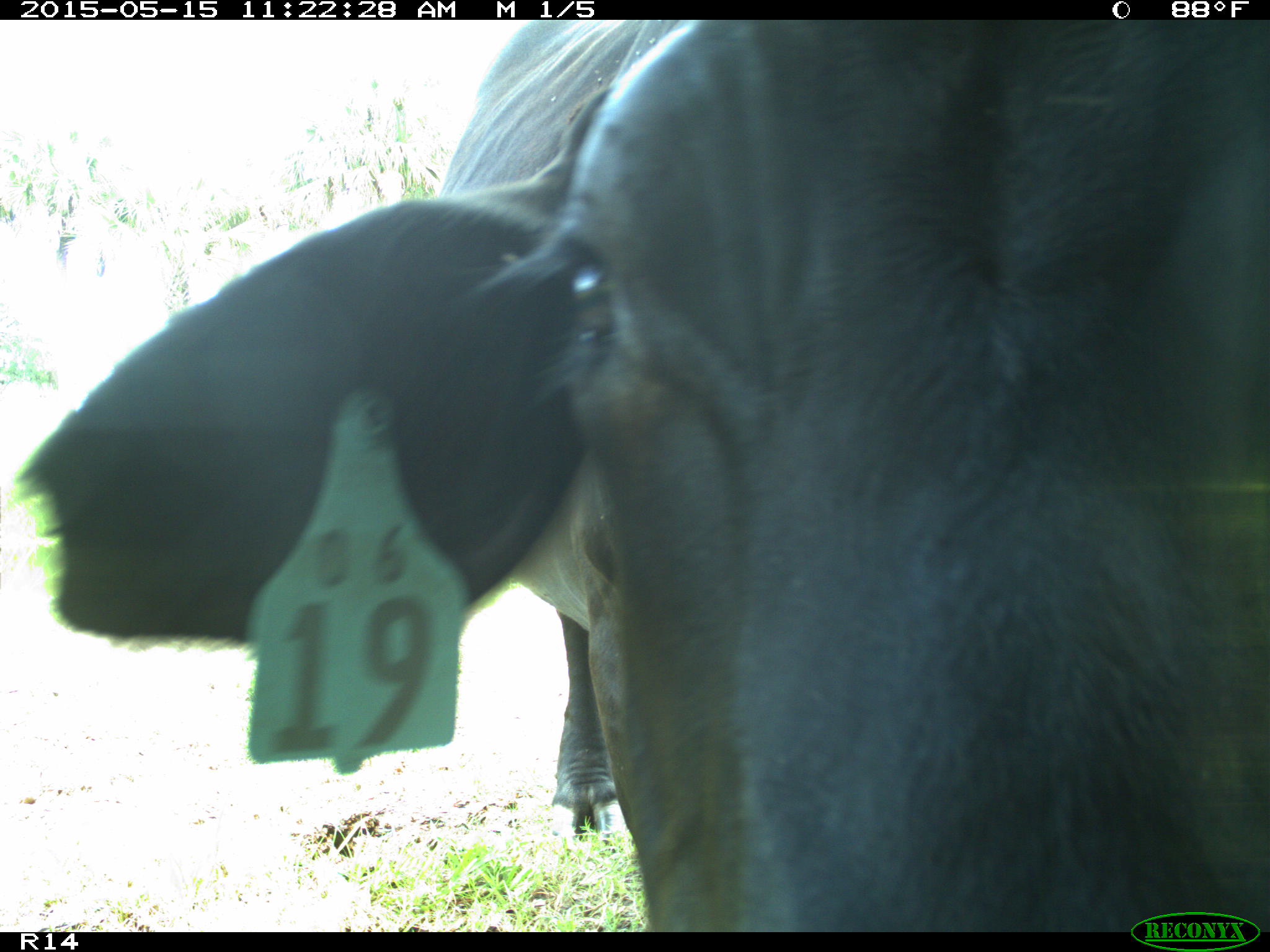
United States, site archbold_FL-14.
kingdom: Animalia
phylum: Chordata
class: Mammalia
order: Artiodactyla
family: Bovidae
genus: Bos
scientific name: Bos taurus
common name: domestic cow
Bos taurus (domestic cow).